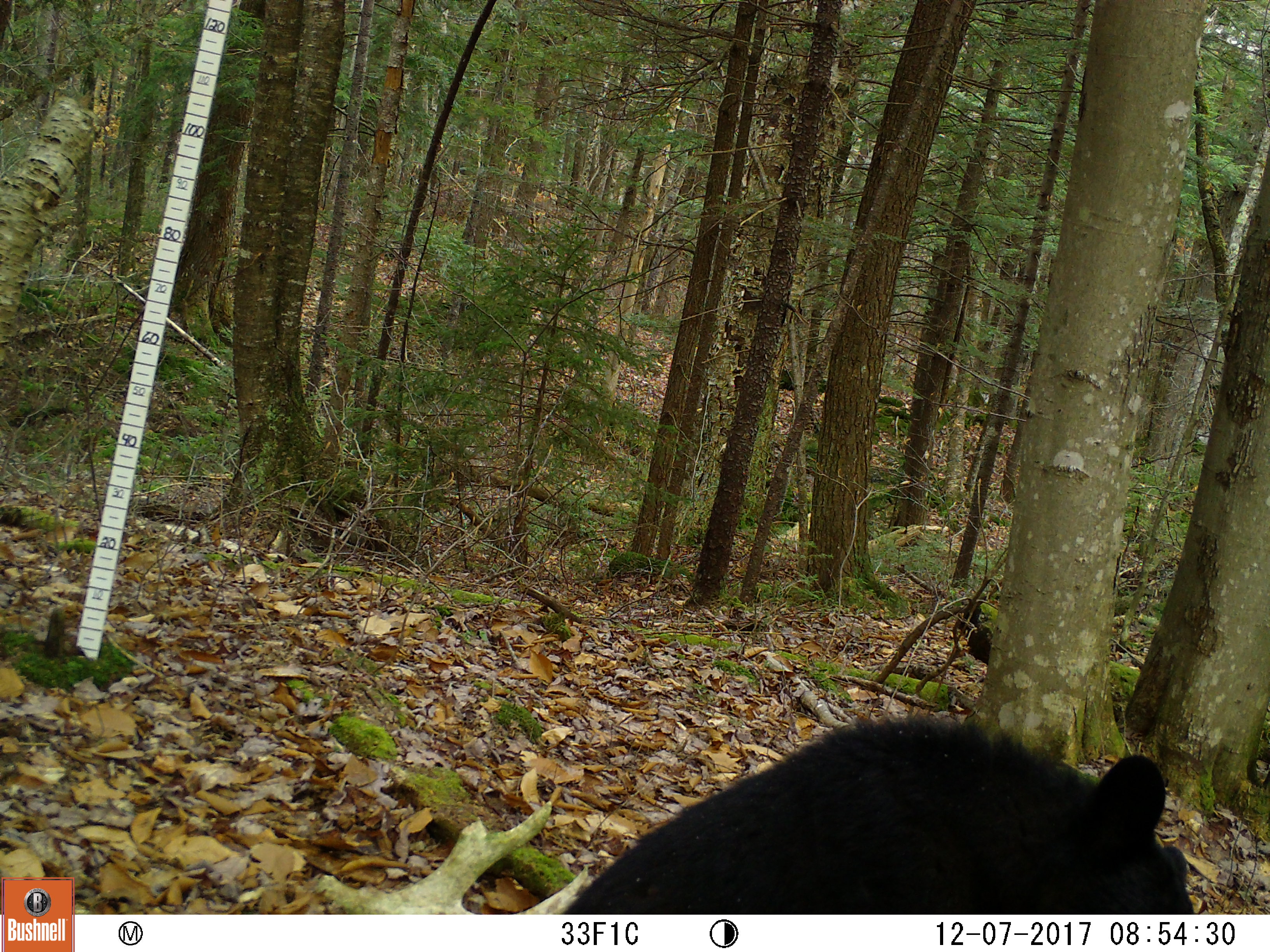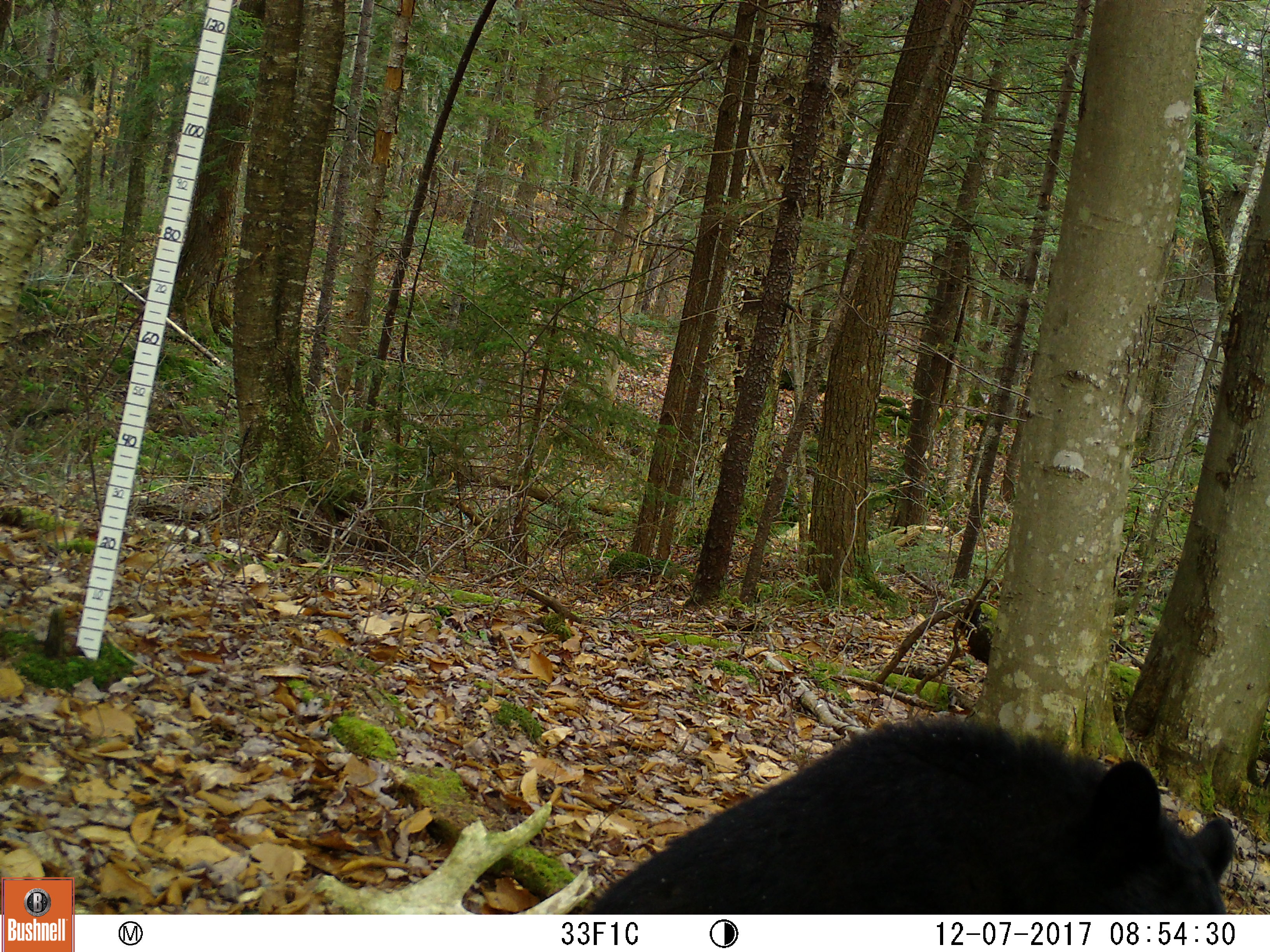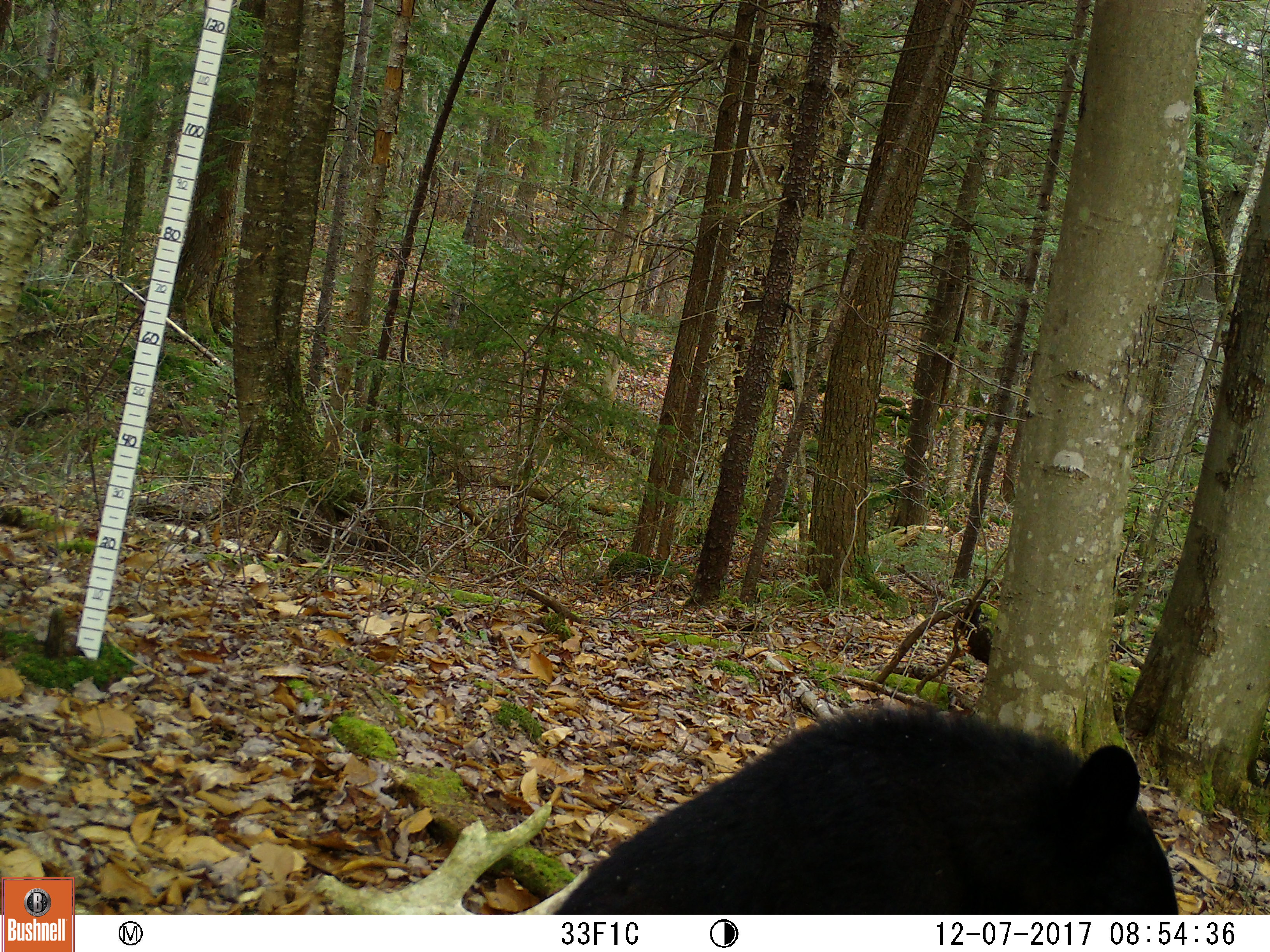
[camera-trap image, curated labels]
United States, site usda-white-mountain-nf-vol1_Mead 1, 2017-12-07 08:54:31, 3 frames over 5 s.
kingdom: Animalia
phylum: Chordata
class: Mammalia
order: Carnivora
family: Ursidae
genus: Ursus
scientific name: Ursus americanus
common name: black bear